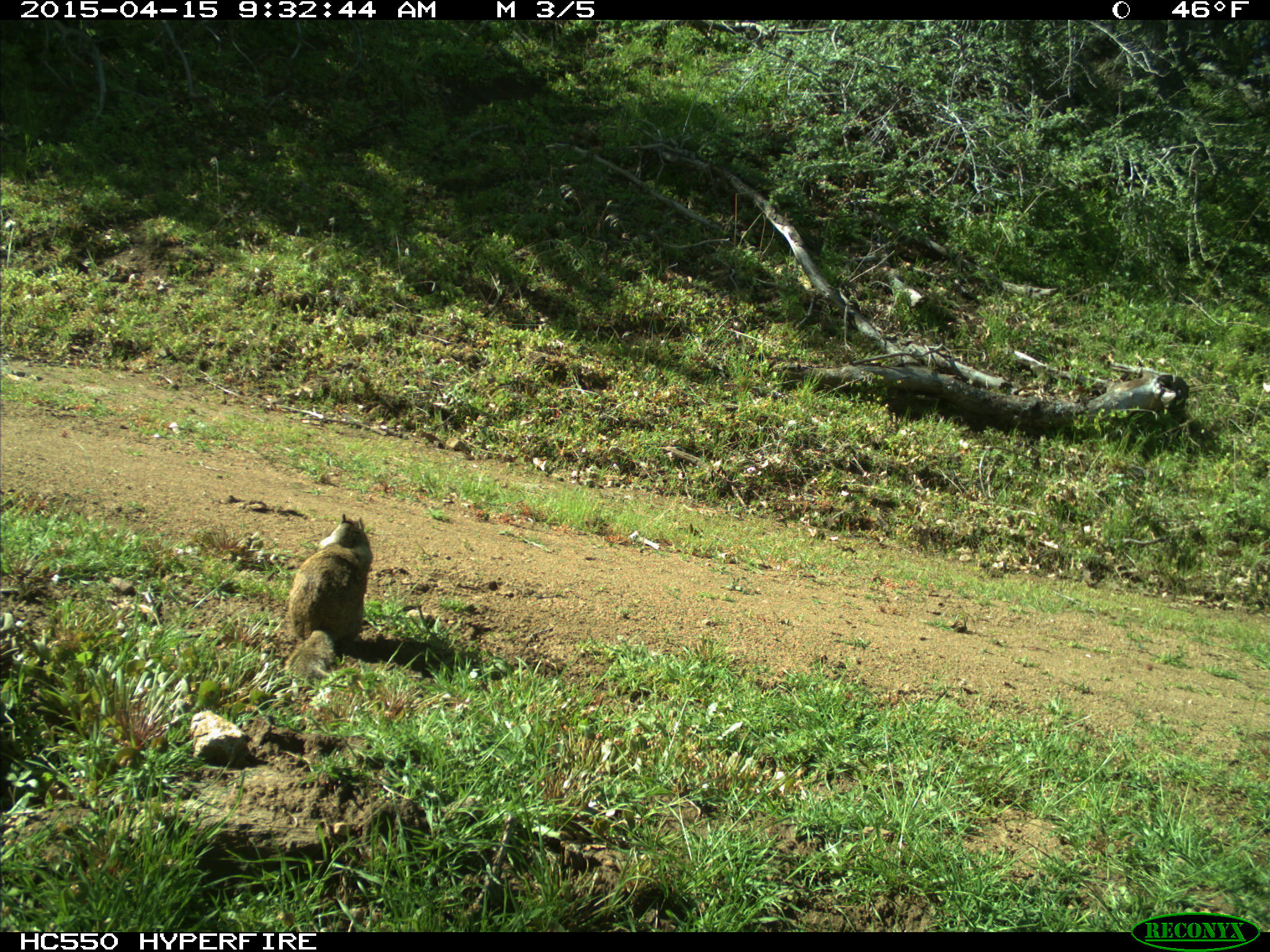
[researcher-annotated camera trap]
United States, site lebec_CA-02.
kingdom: Animalia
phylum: Chordata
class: Mammalia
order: Rodentia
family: Sciuridae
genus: Otospermophilus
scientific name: Otospermophilus beecheyi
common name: california ground squirrel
Otospermophilus beecheyi (california ground squirrel).